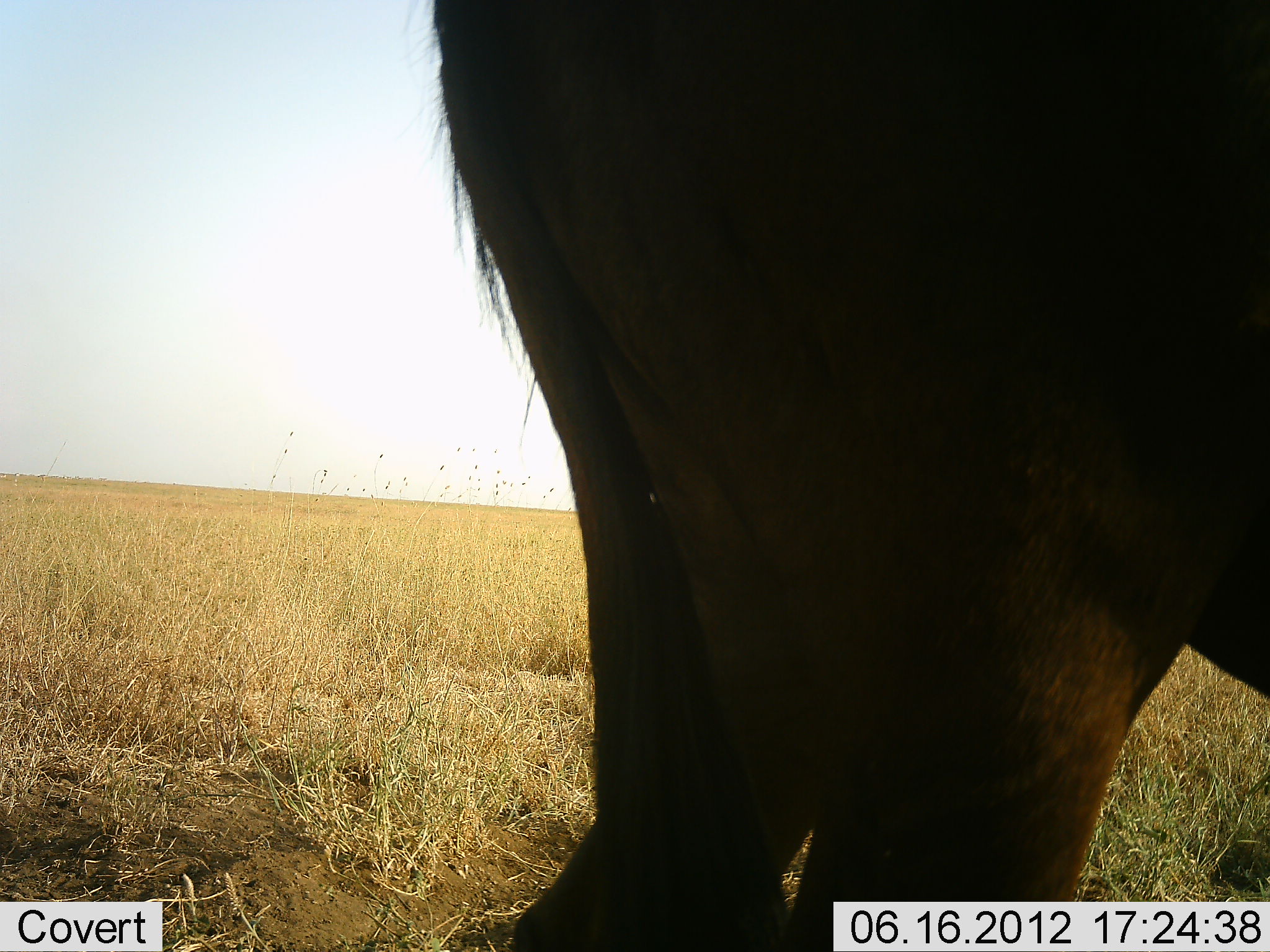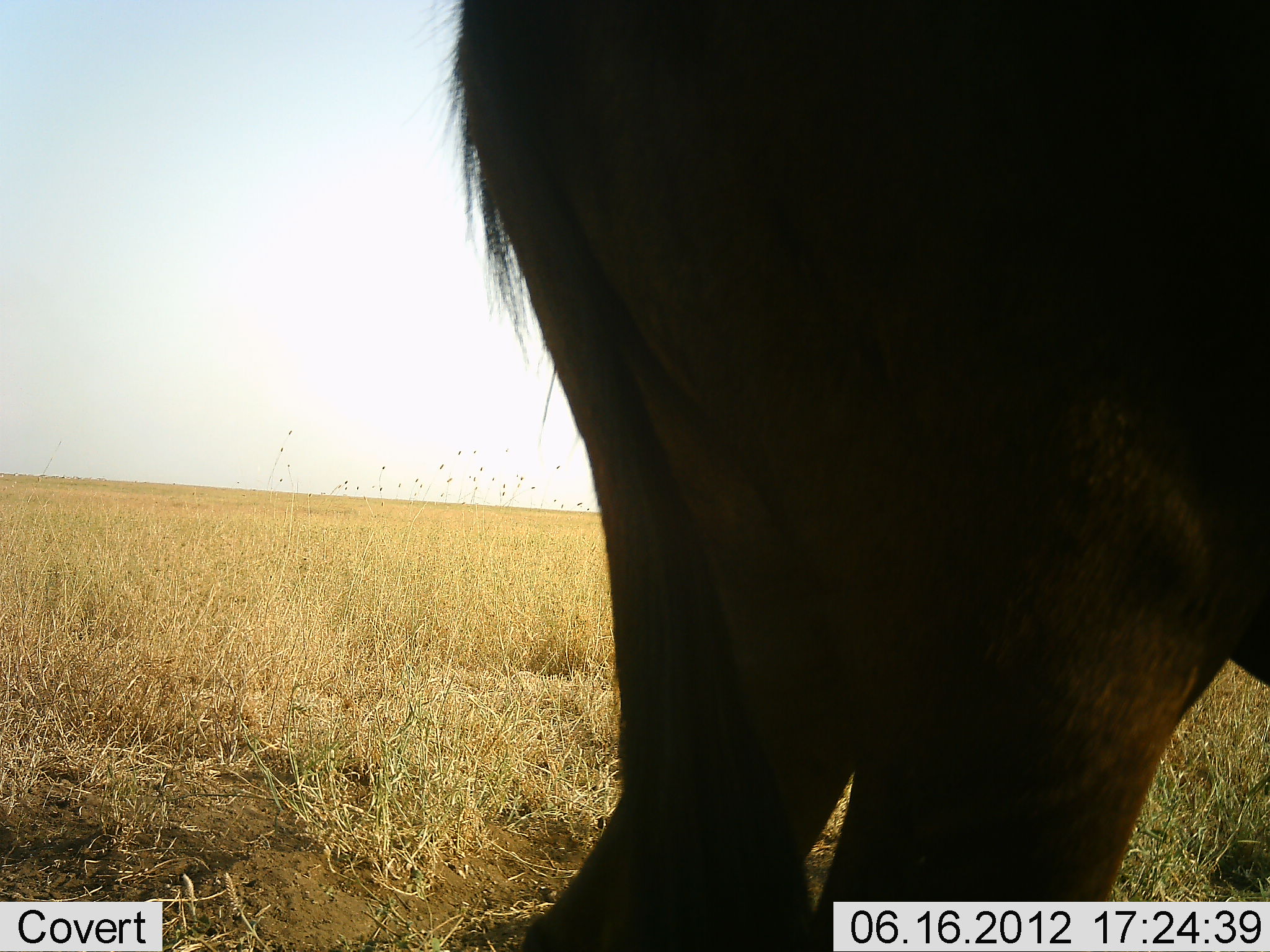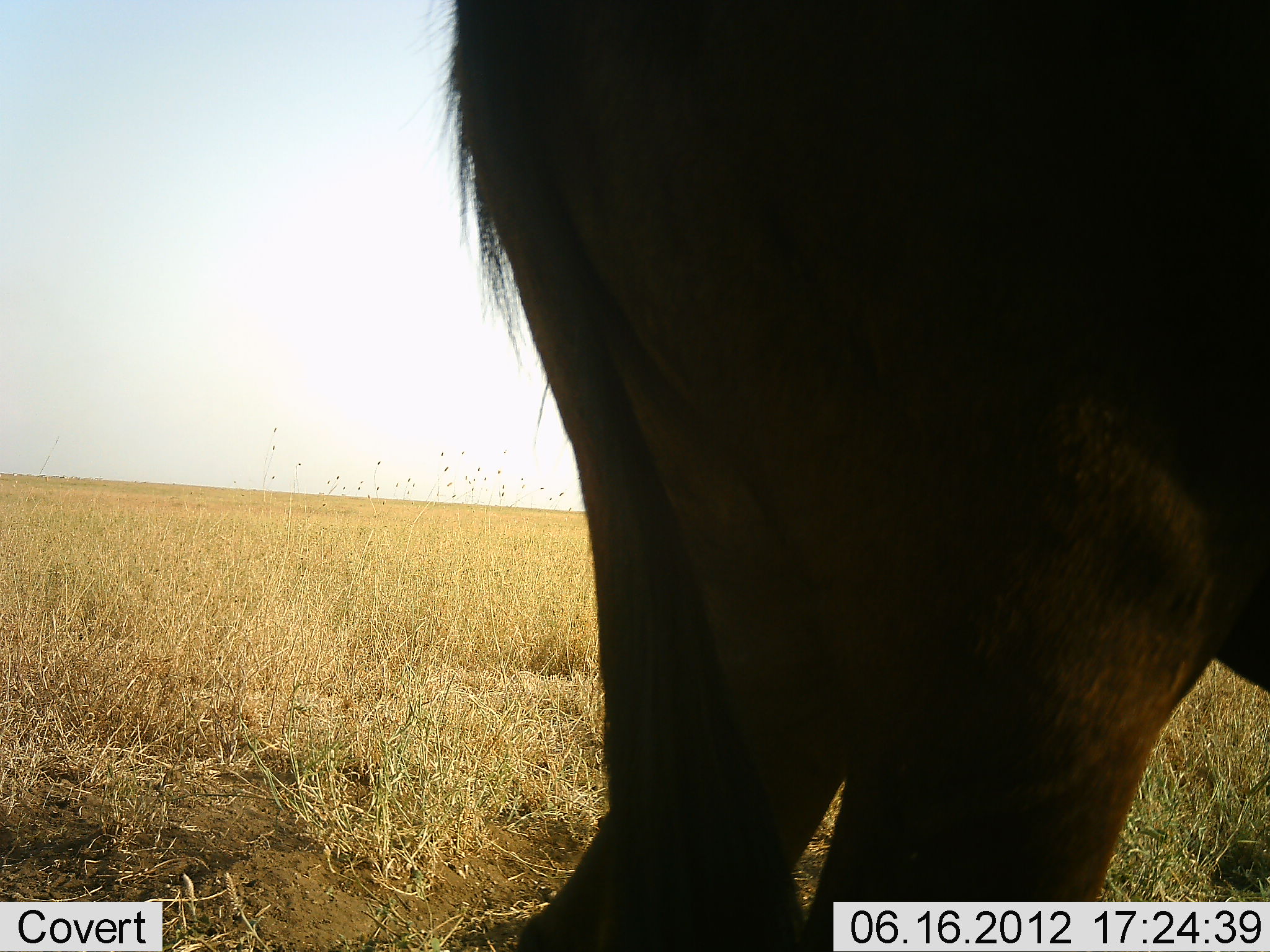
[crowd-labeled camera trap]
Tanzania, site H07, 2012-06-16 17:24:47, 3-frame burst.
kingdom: Animalia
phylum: Chordata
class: Mammalia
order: Artiodactyla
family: Bovidae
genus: Connochaetes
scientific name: Connochaetes taurinus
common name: blue wildebeest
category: wildebeest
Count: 1.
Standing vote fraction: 89%.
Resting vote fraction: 0%.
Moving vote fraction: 11%.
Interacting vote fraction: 0%.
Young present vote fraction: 0%.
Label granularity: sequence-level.